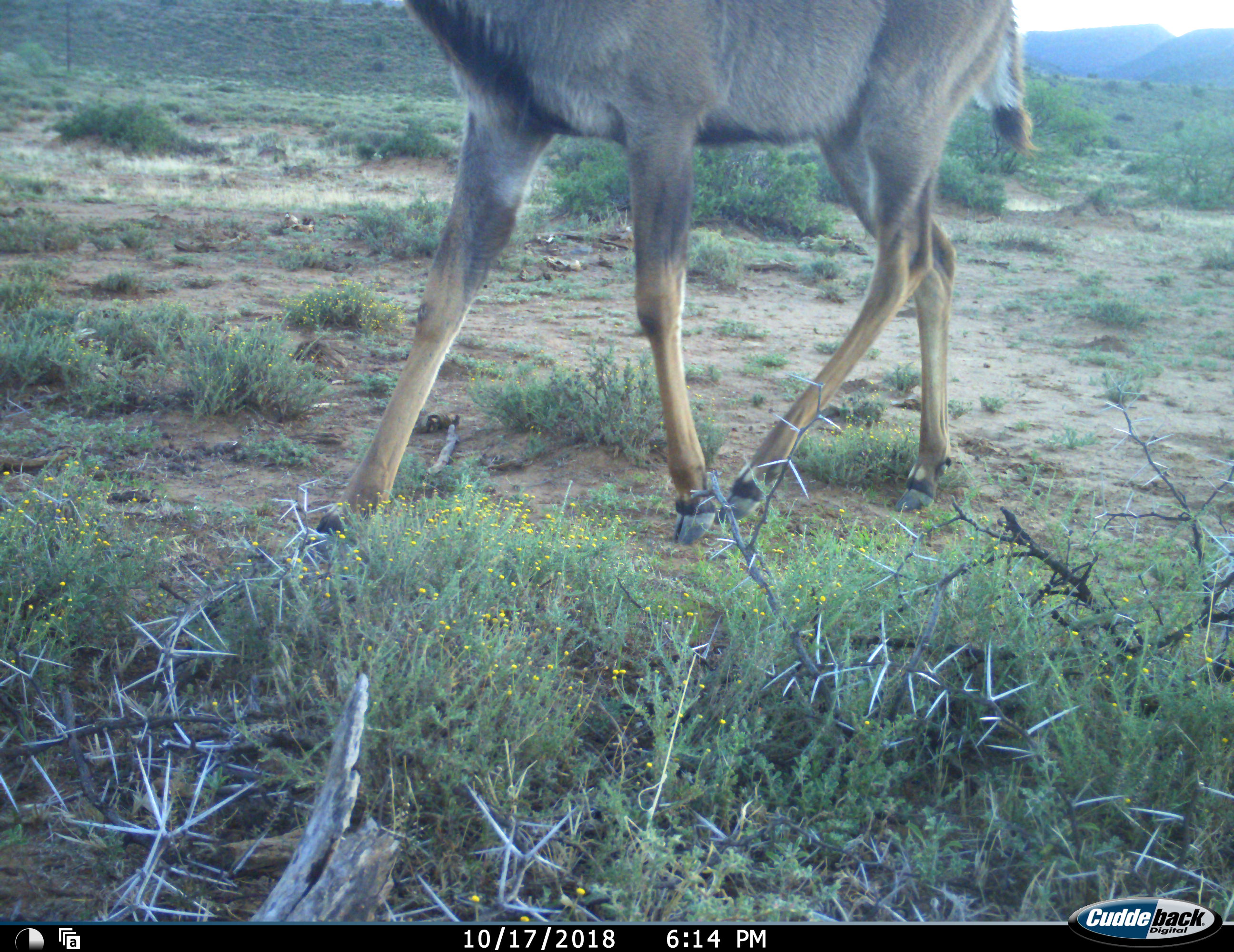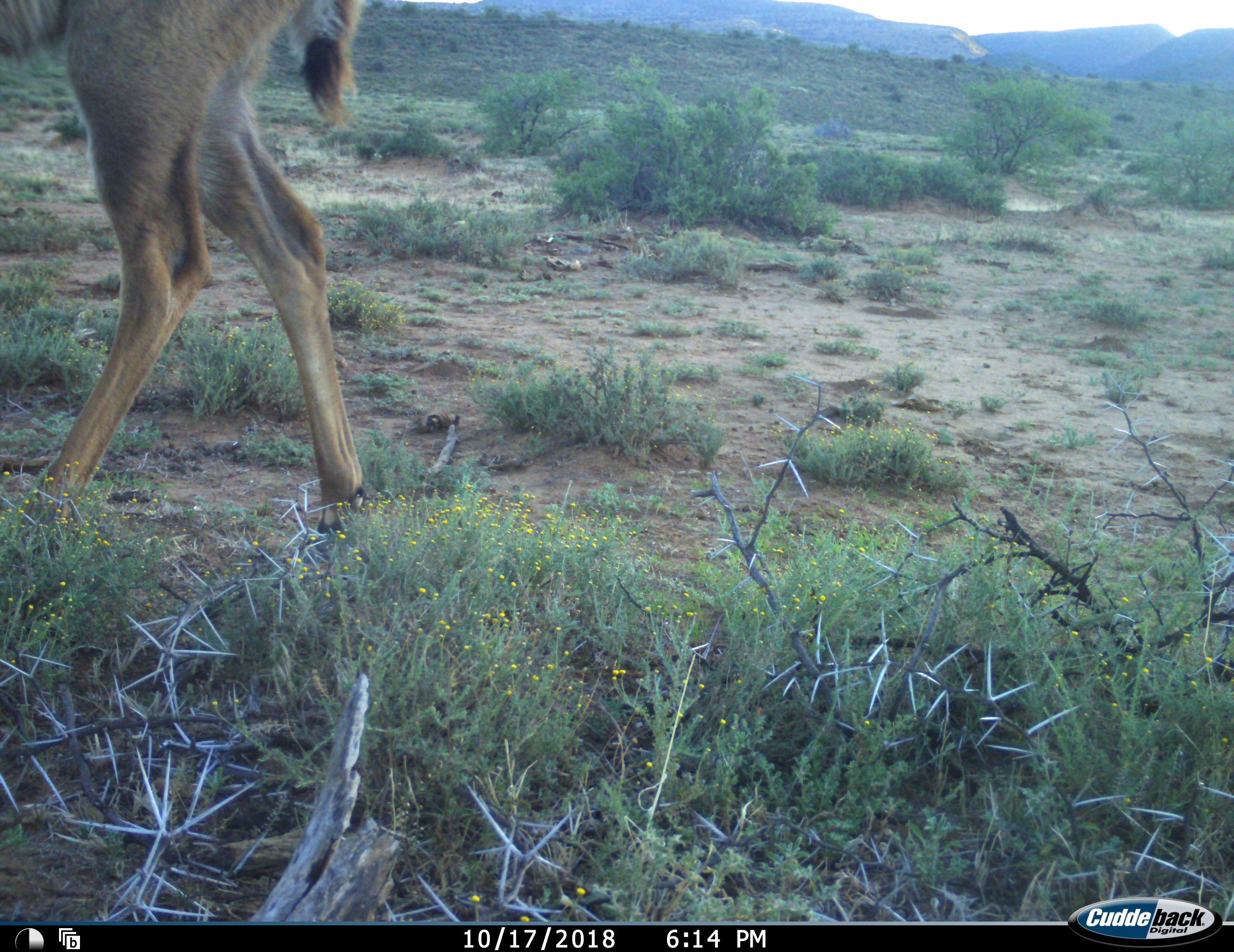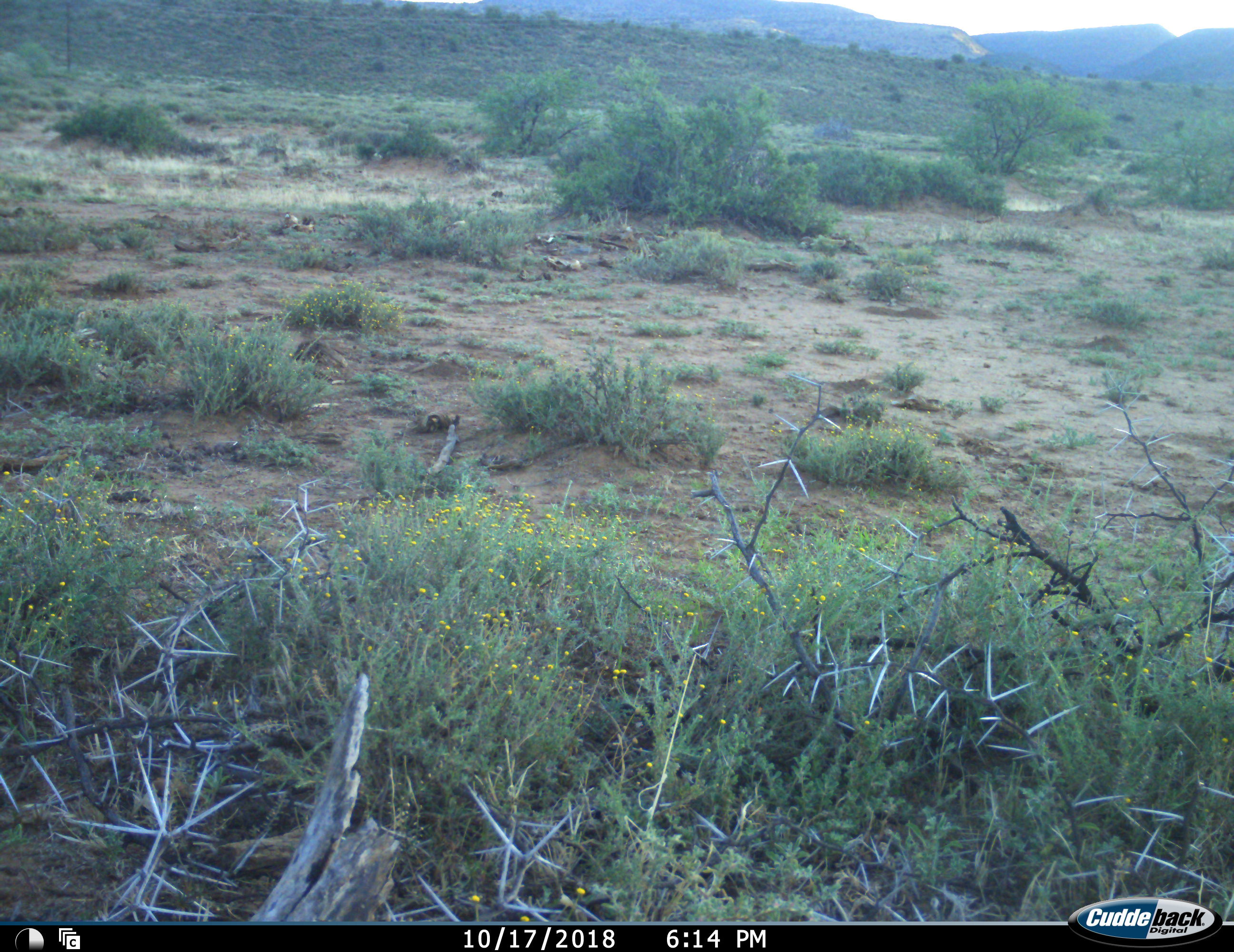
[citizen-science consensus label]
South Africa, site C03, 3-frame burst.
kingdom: Animalia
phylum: Chordata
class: Mammalia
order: Artiodactyla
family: Bovidae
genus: Tragelaphus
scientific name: Tragelaphus strepsiceros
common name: greater kudu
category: kudu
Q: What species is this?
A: Kudu (greater kudu) (Tragelaphus strepsiceros).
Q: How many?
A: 1.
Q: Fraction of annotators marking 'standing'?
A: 0%.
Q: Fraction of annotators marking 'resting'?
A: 0%.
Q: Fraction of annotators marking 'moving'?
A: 100%.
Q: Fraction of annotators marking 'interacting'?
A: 0%.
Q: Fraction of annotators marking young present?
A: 0%.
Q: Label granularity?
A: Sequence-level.